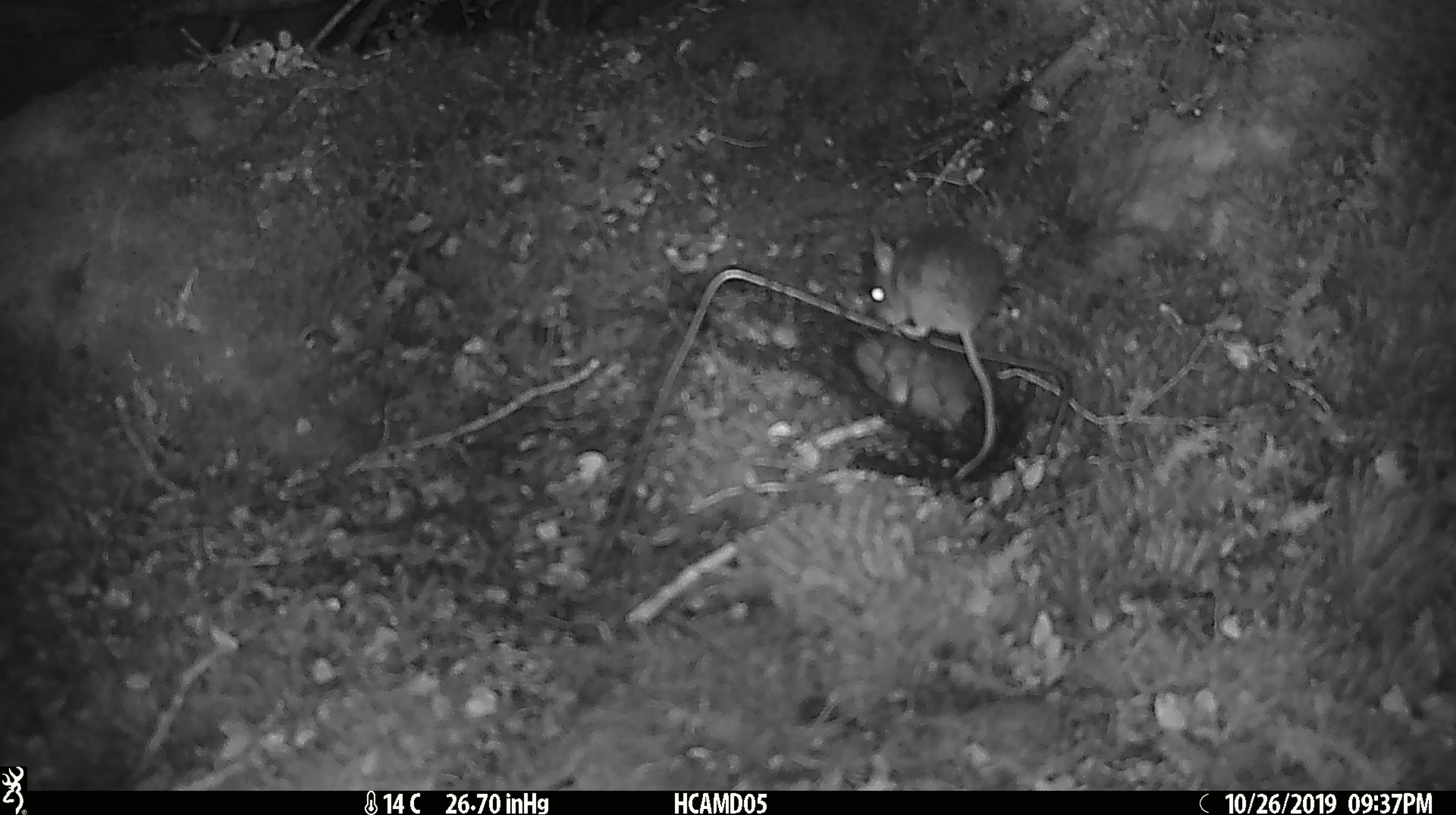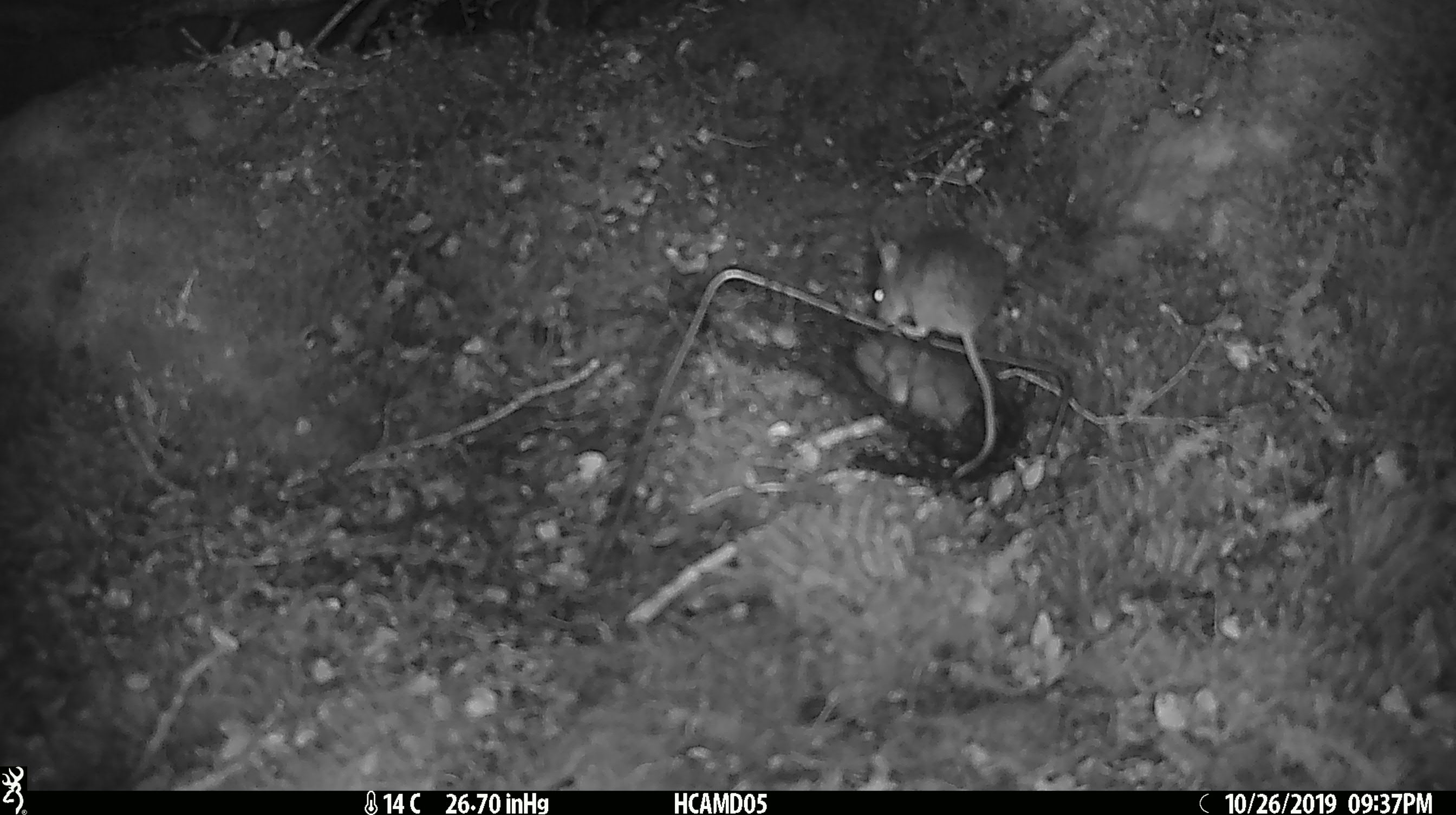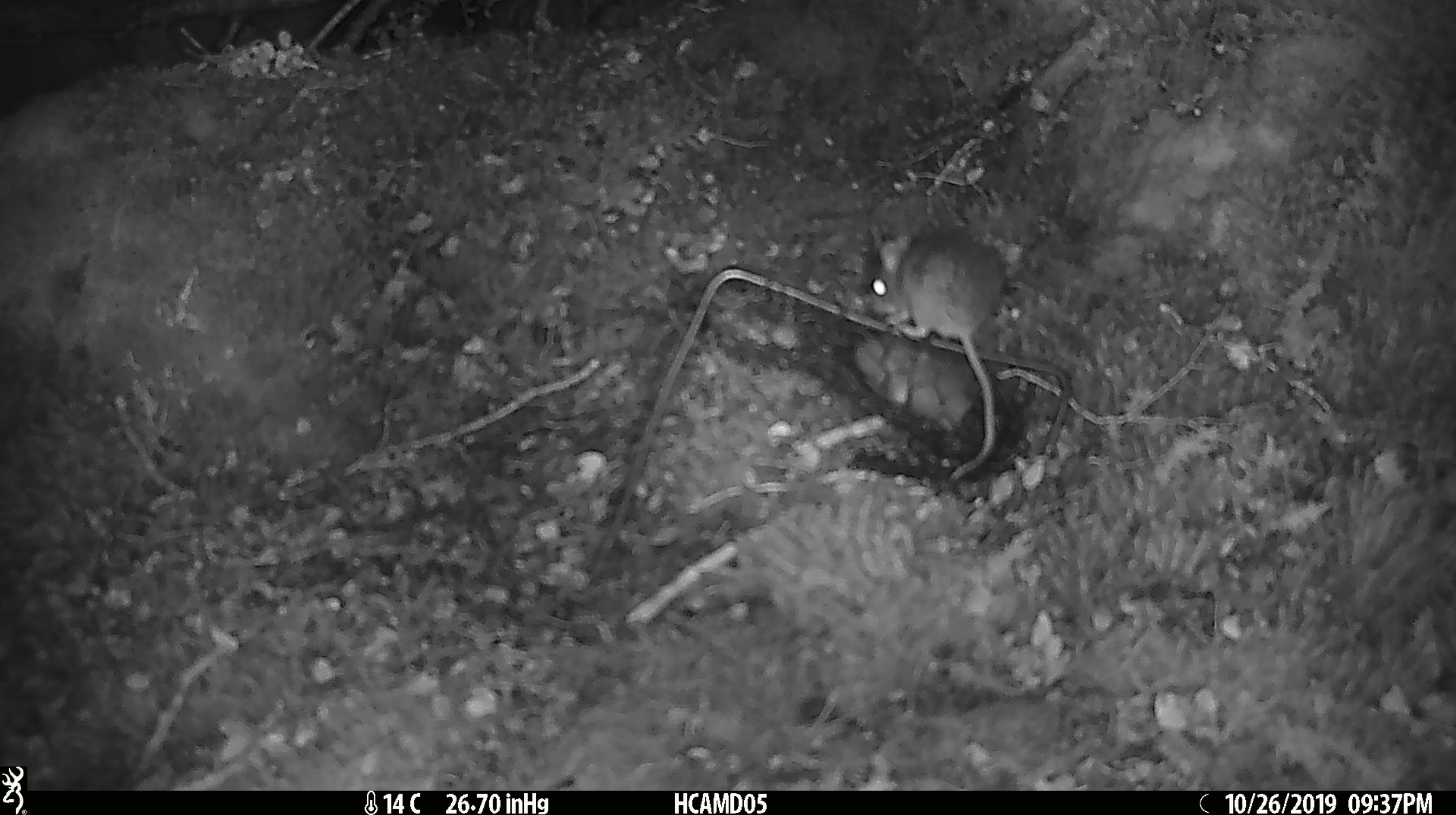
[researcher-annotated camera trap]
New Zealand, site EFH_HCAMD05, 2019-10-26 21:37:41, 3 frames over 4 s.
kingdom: Animalia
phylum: Chordata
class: Mammalia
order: Rodentia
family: Muridae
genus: Mus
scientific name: Mus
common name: mouse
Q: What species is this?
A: Mouse (Mus).